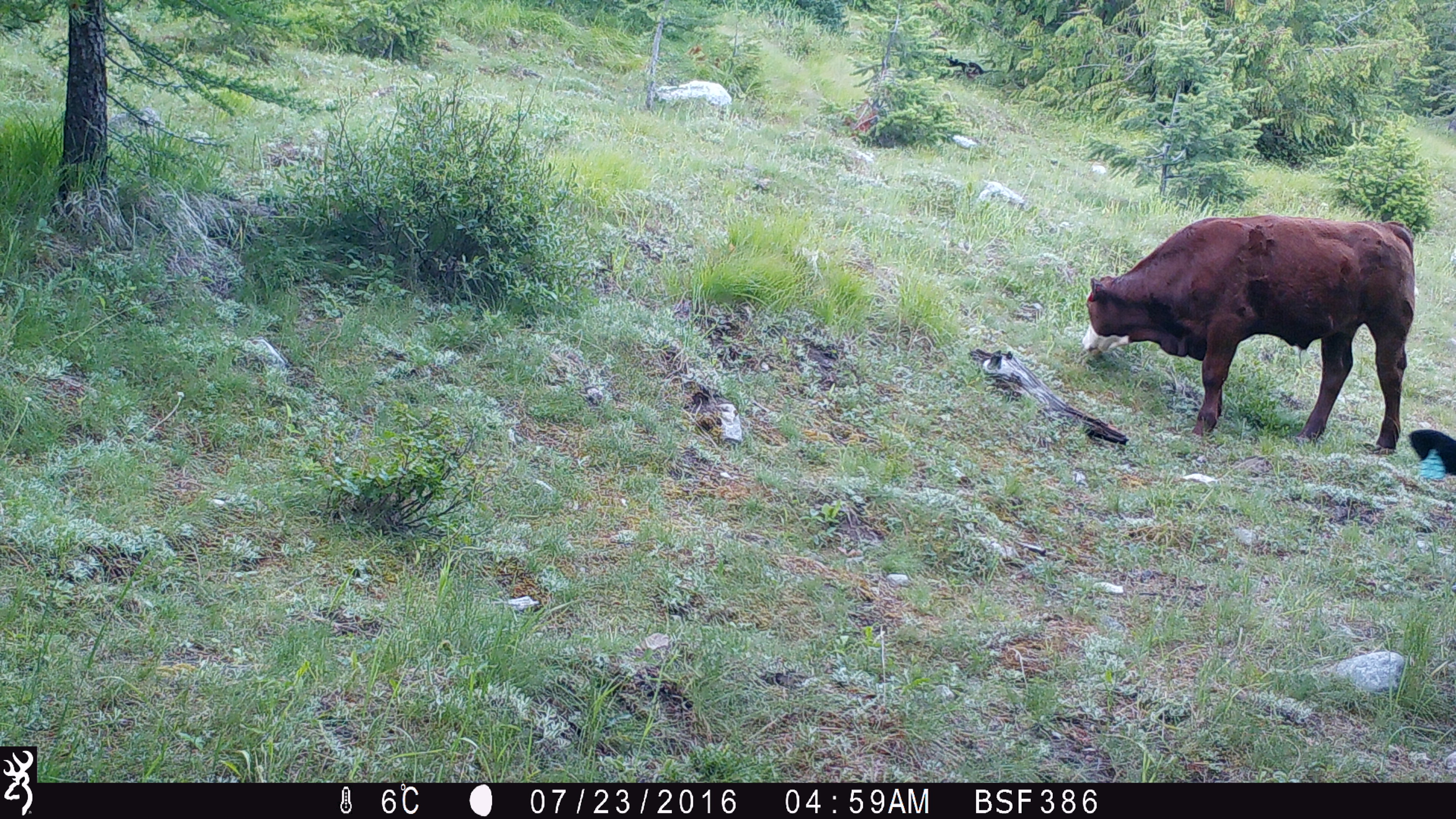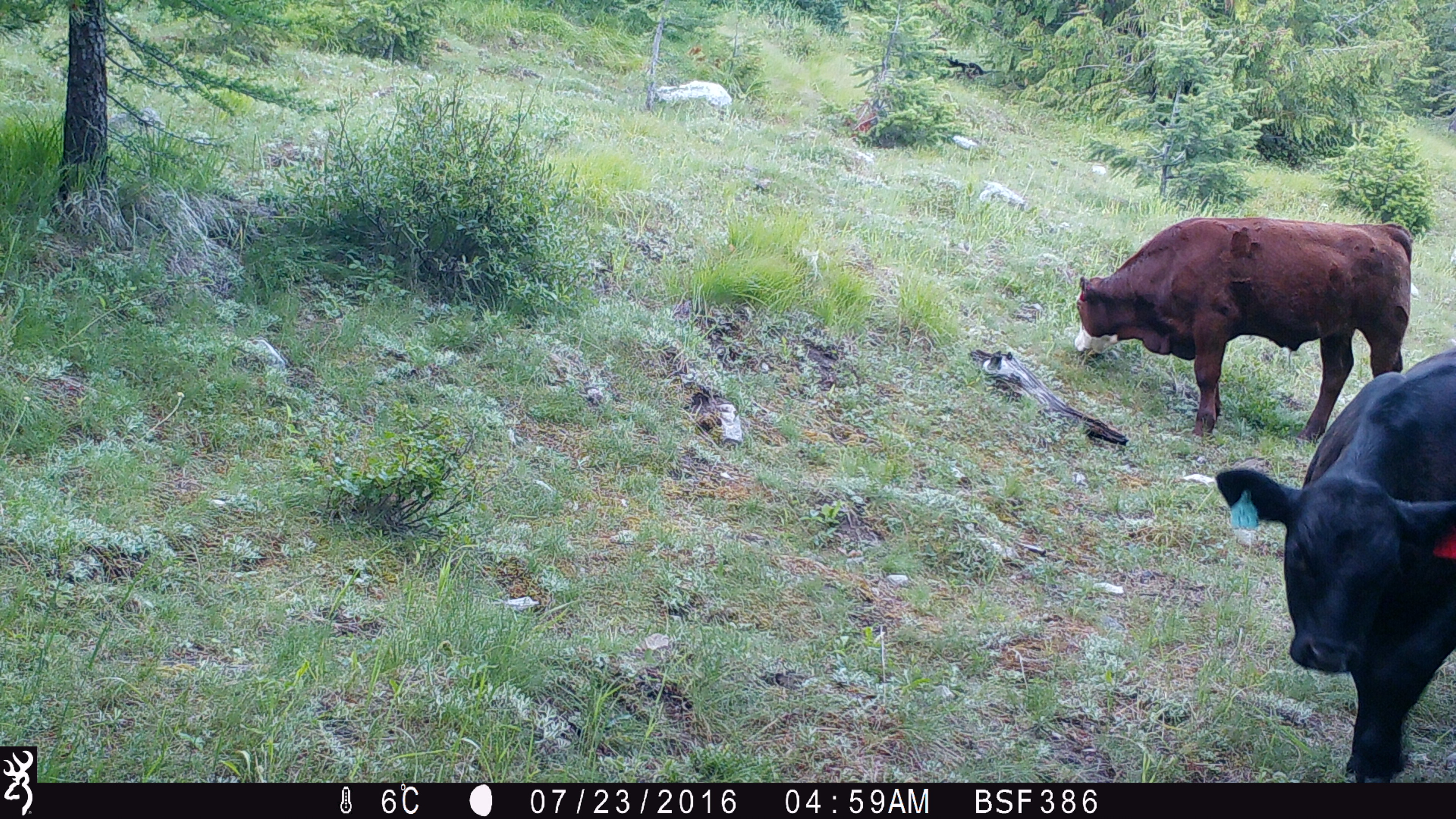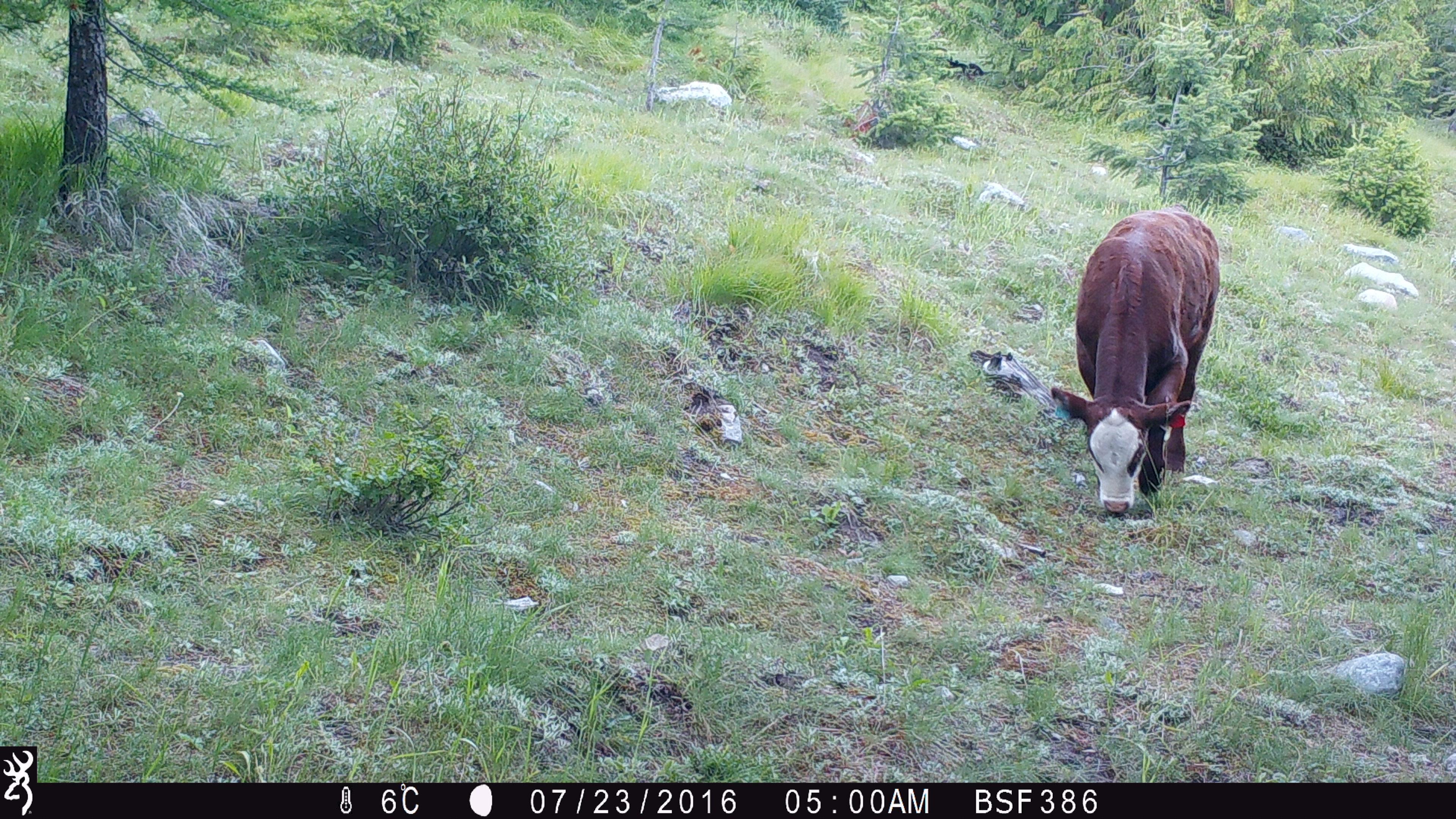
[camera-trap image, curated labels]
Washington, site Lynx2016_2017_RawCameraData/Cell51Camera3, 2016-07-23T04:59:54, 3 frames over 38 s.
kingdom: Animalia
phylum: Chordata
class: Mammalia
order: Artiodactyla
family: Bovidae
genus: Bos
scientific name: Bos taurus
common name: domestic cattle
Domestic cattle (Bos taurus). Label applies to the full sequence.